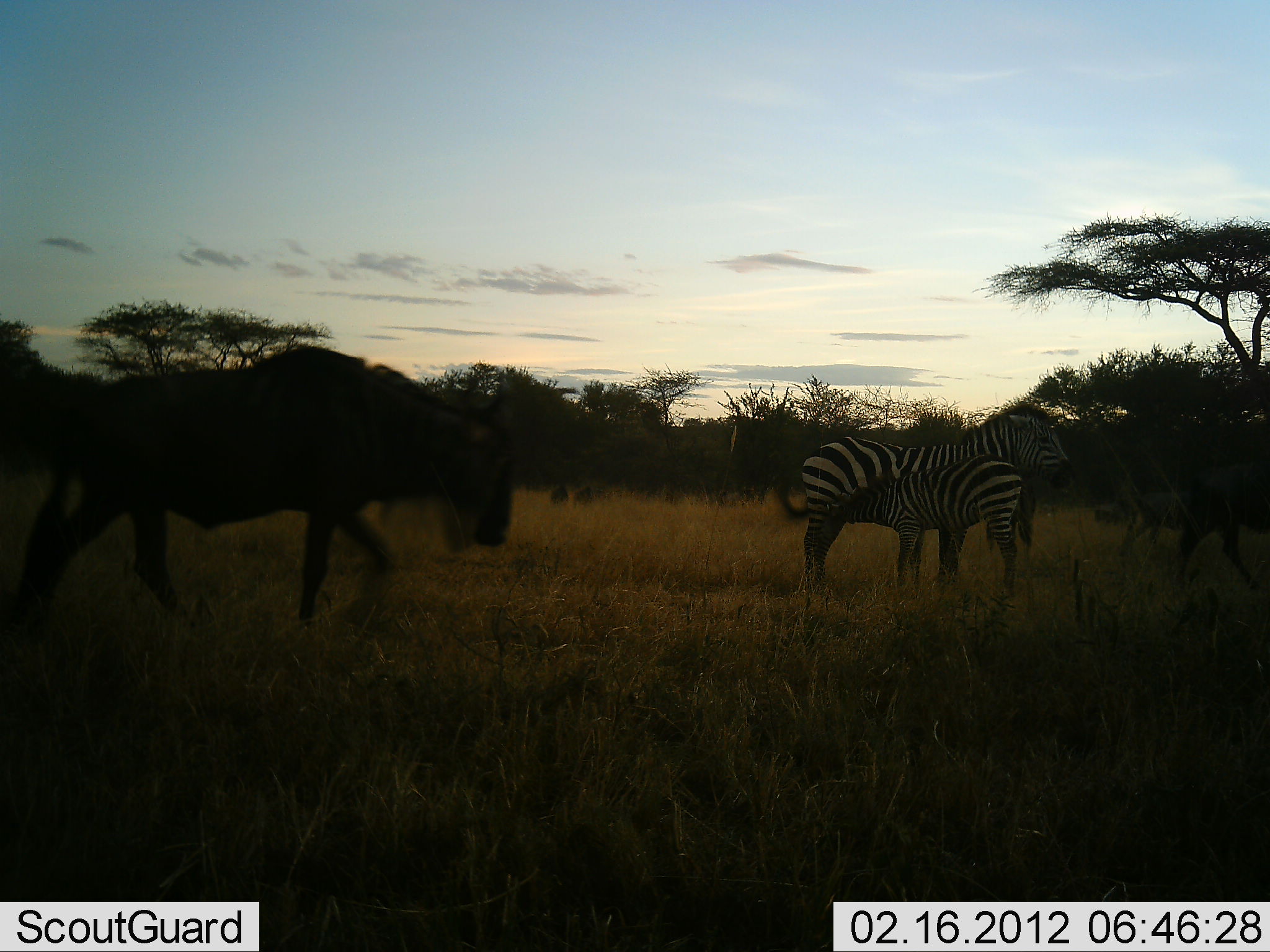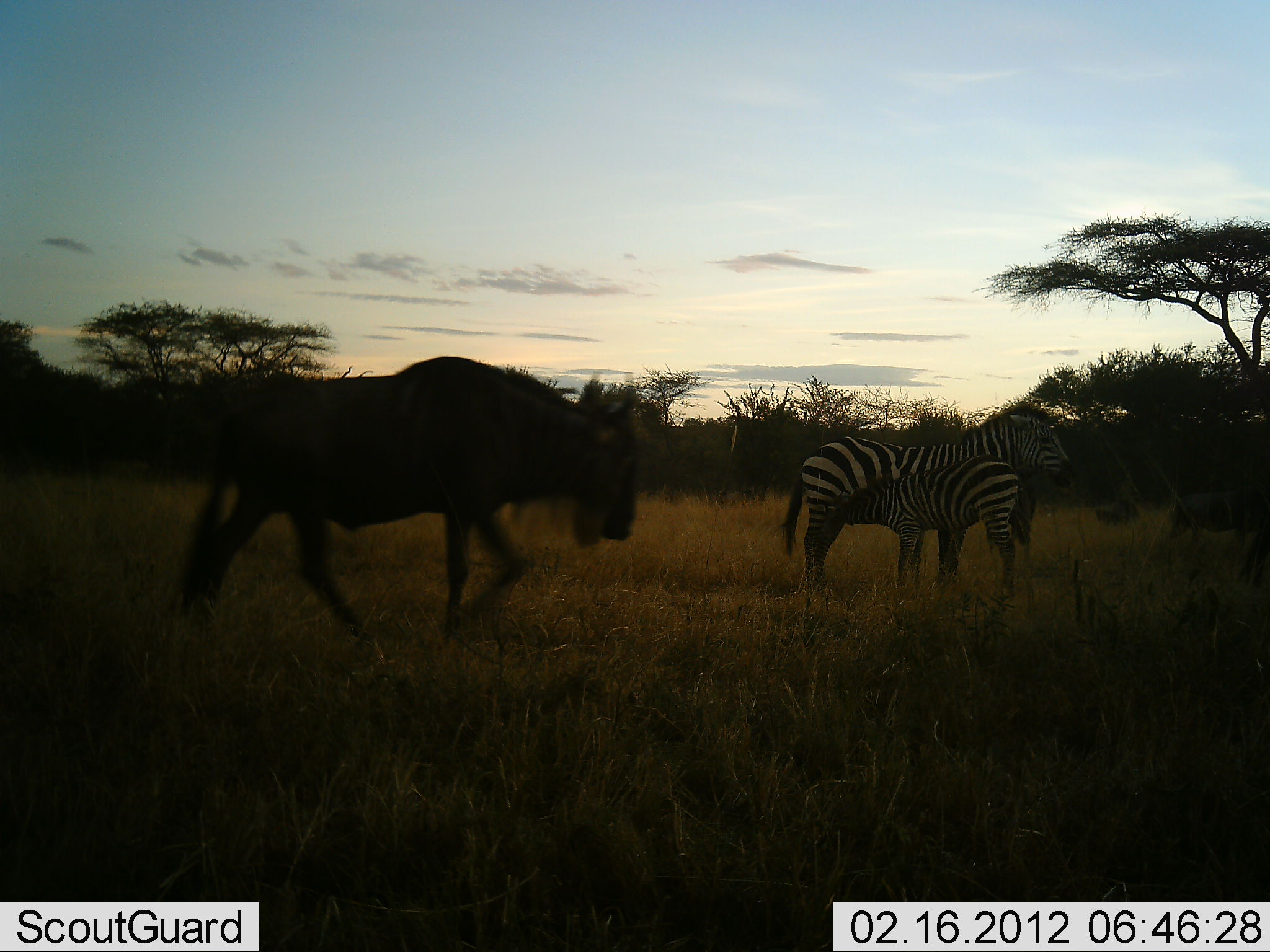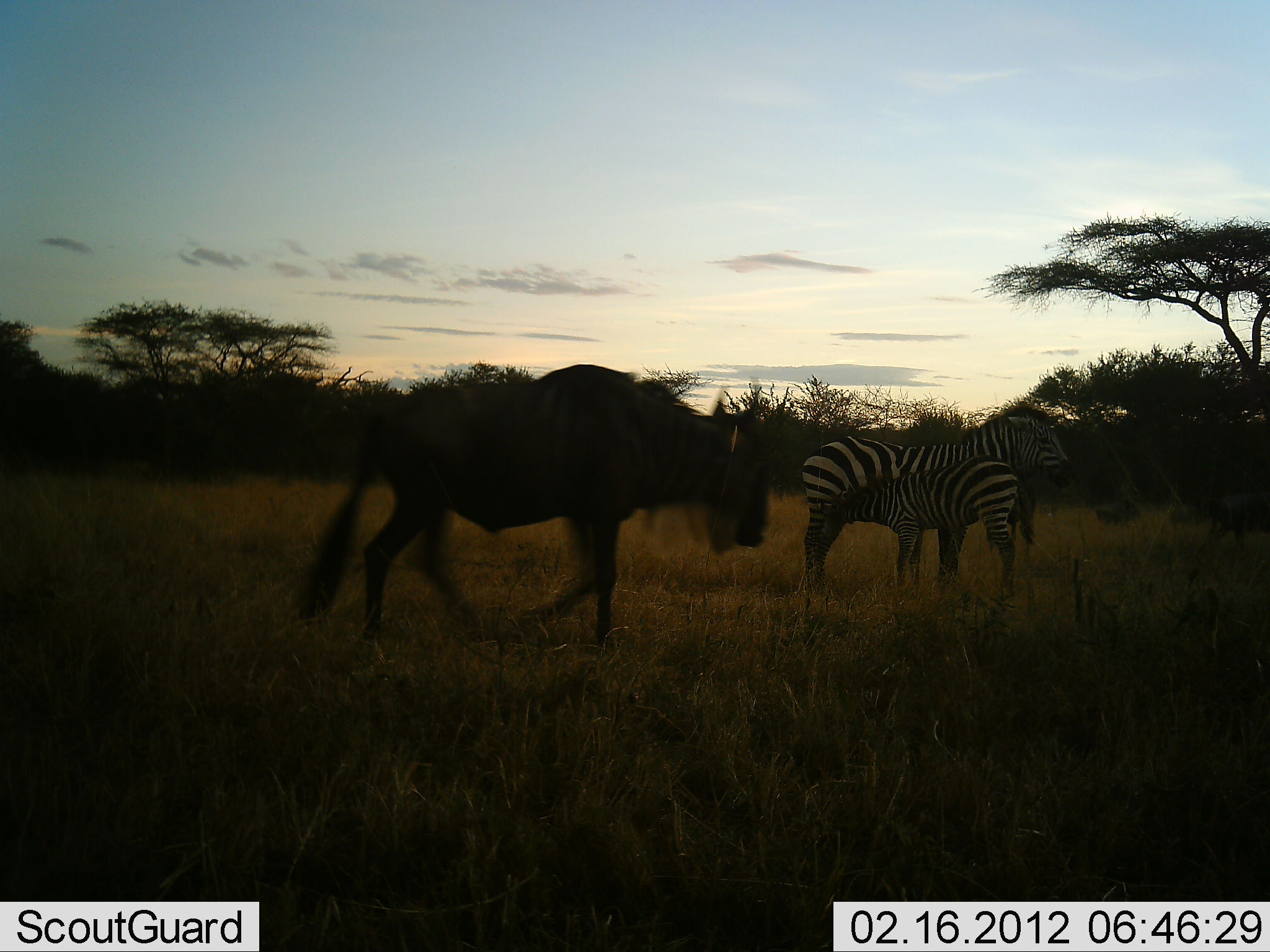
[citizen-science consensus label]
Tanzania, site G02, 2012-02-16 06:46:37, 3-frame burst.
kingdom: Animalia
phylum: Chordata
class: Mammalia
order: Artiodactyla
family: Bovidae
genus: Connochaetes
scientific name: Connochaetes taurinus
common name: blue wildebeest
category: wildebeest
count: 2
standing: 5%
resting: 0%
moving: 100%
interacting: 0%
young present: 5%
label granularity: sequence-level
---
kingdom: Animalia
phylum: Chordata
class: Mammalia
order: Perissodactyla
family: Equidae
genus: Equus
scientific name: Equus quagga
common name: plains zebra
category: zebra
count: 2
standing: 75%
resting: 5%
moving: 5%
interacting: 45%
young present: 100%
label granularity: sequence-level